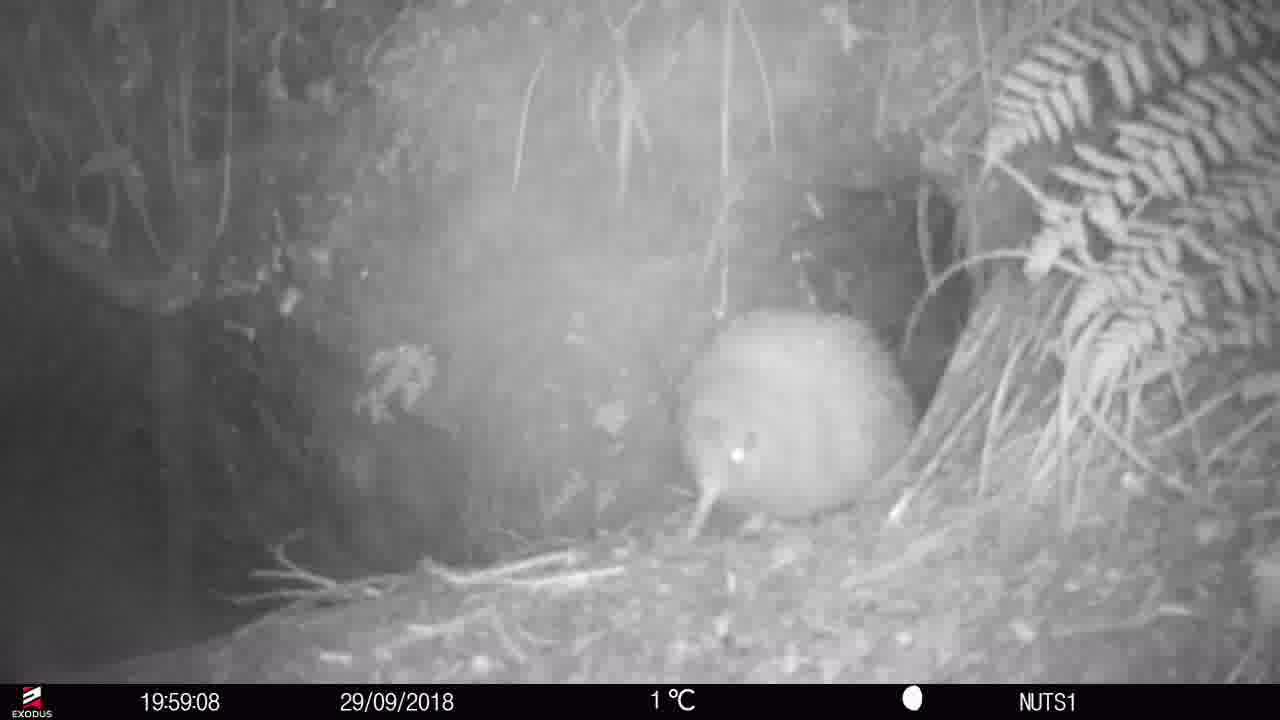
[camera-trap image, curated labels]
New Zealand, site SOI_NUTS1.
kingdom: Animalia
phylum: Chordata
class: Aves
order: Apterygiformes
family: Apterygidae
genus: Apteryx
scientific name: Apteryx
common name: kiwi